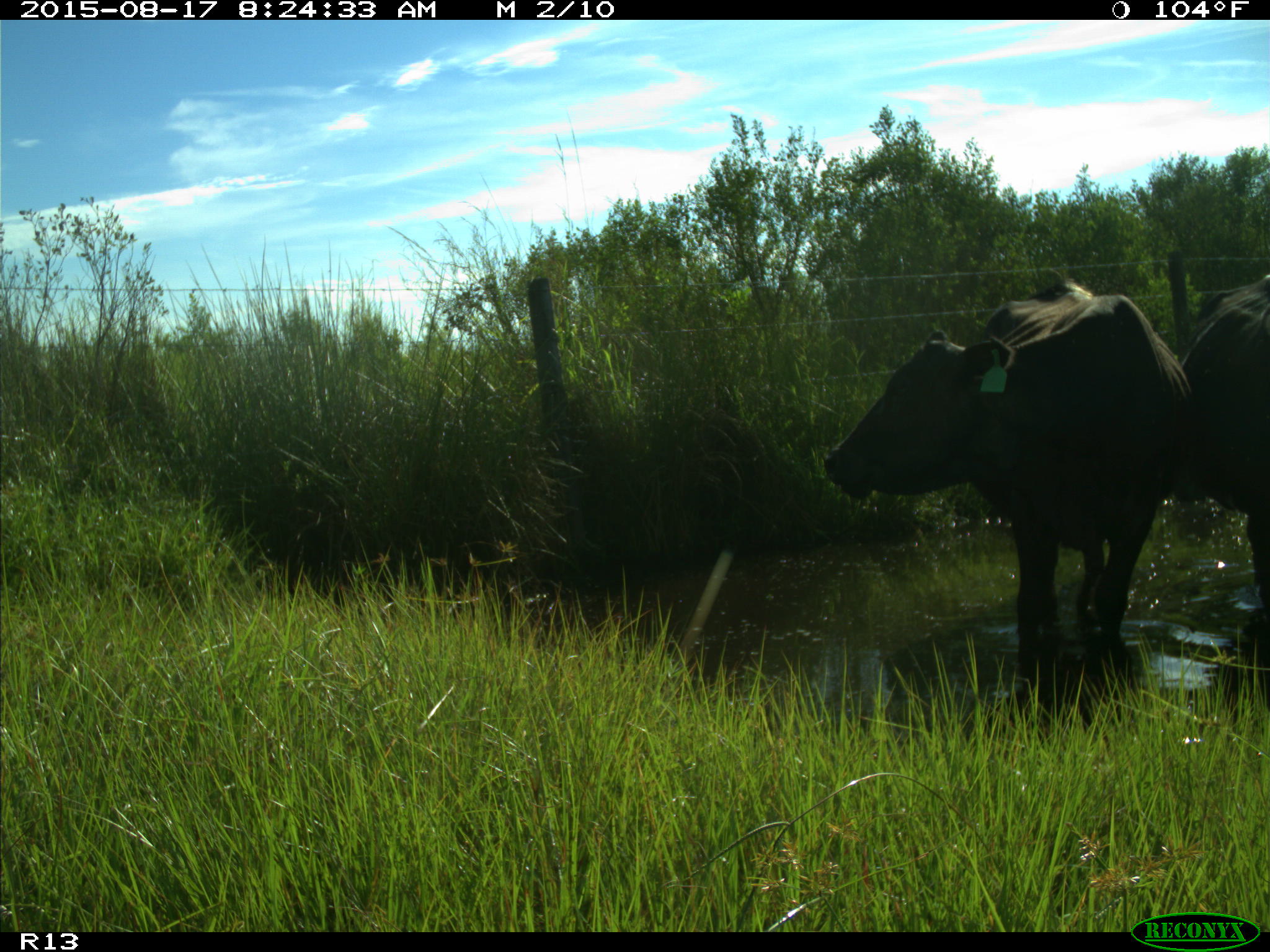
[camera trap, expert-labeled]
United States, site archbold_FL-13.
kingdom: Animalia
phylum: Chordata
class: Mammalia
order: Artiodactyla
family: Bovidae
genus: Bos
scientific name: Bos taurus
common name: domestic cow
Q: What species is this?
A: Bos taurus (domestic cow).